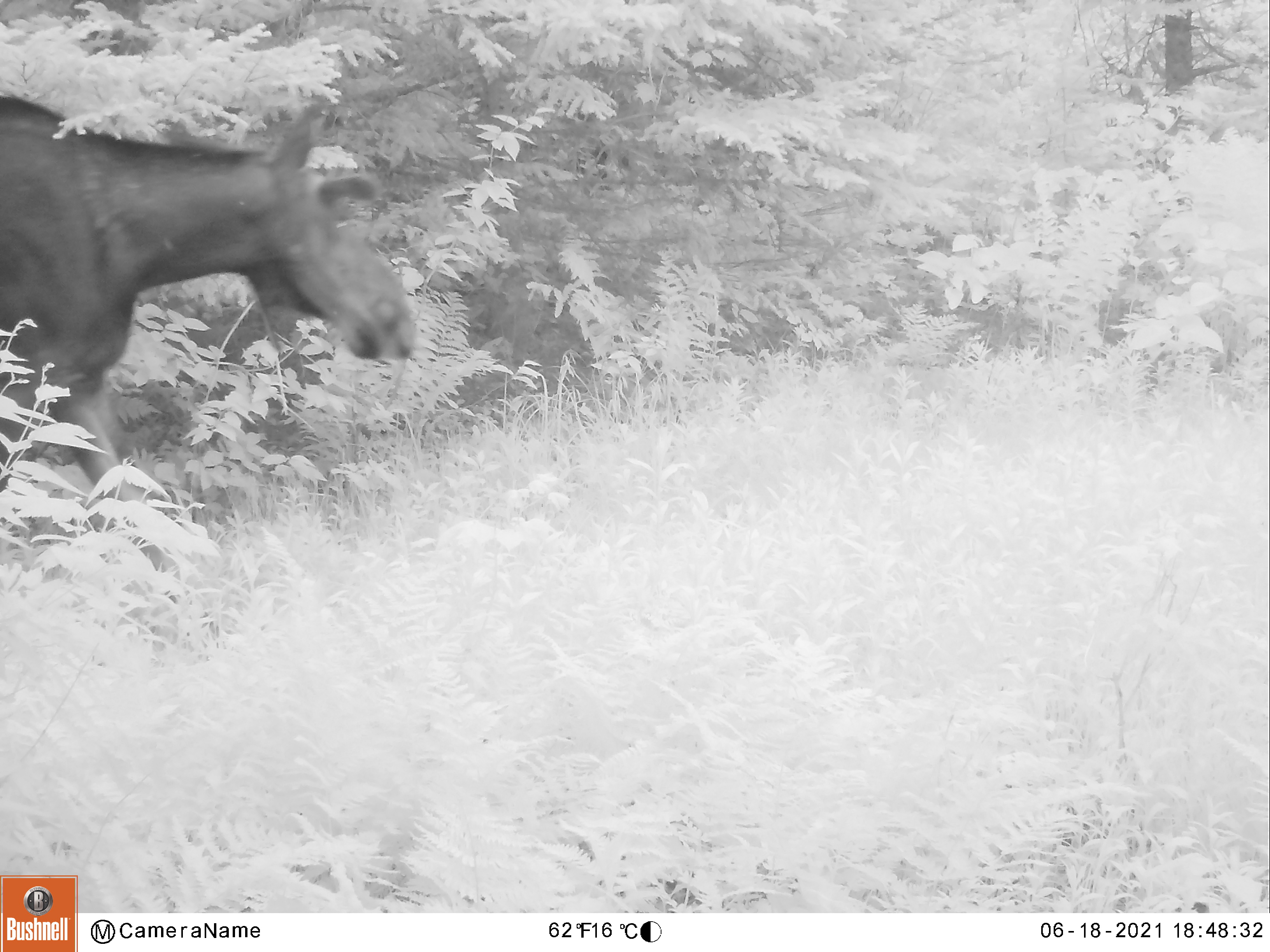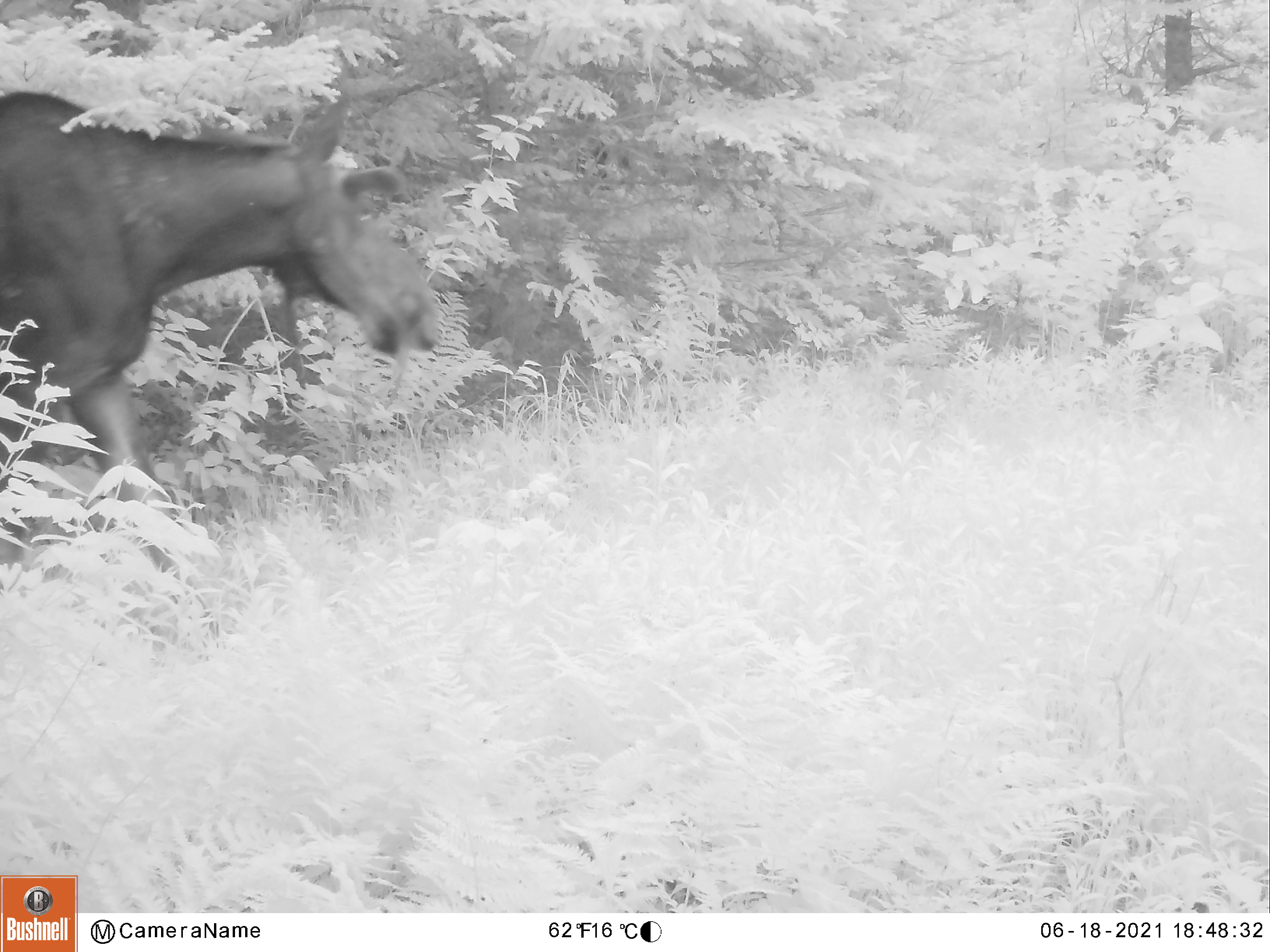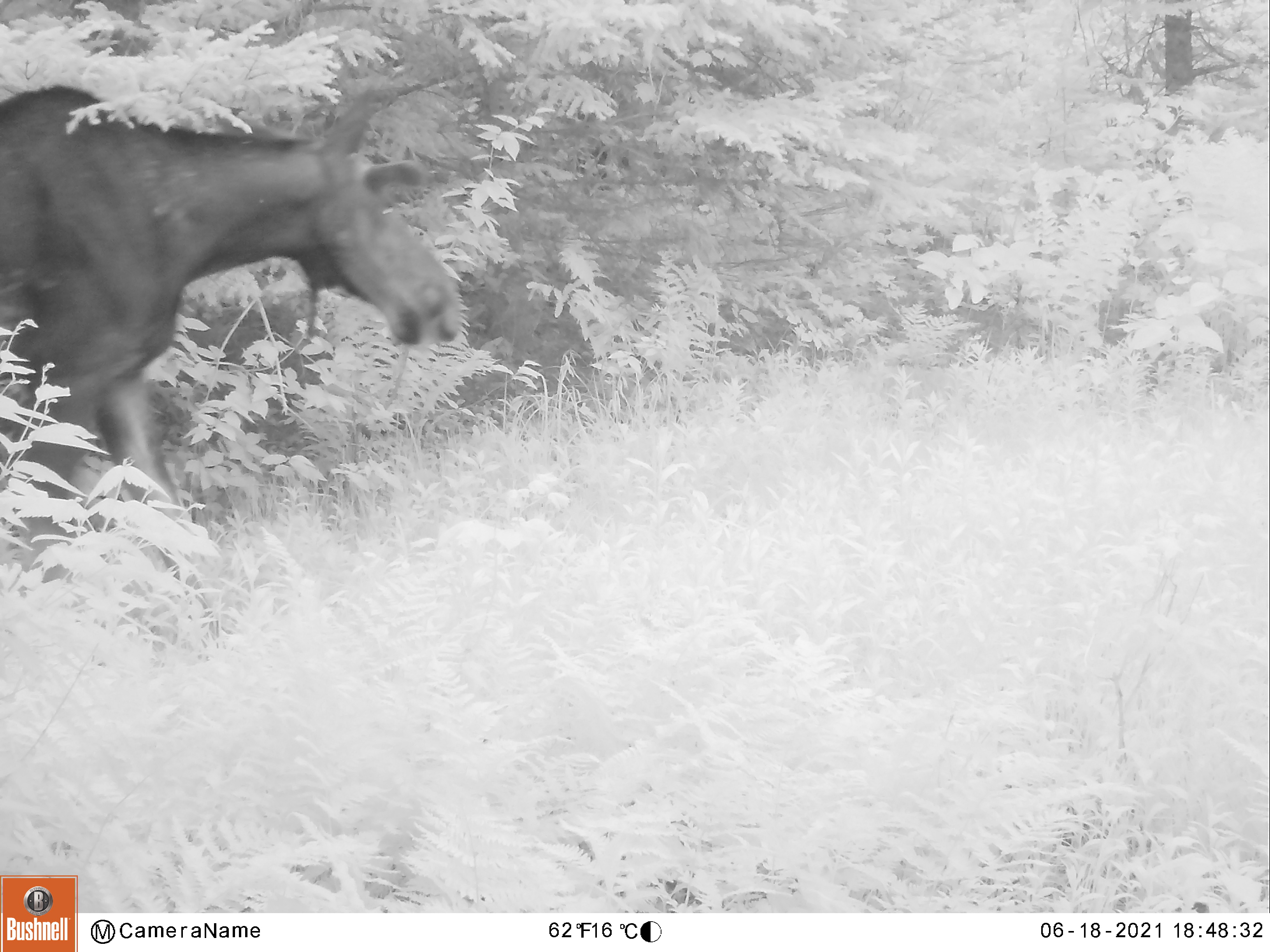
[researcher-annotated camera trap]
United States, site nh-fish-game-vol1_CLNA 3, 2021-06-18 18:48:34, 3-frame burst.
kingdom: Animalia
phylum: Chordata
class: Mammalia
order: Artiodactyla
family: Cervidae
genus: Alces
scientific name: Alces alces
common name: moose